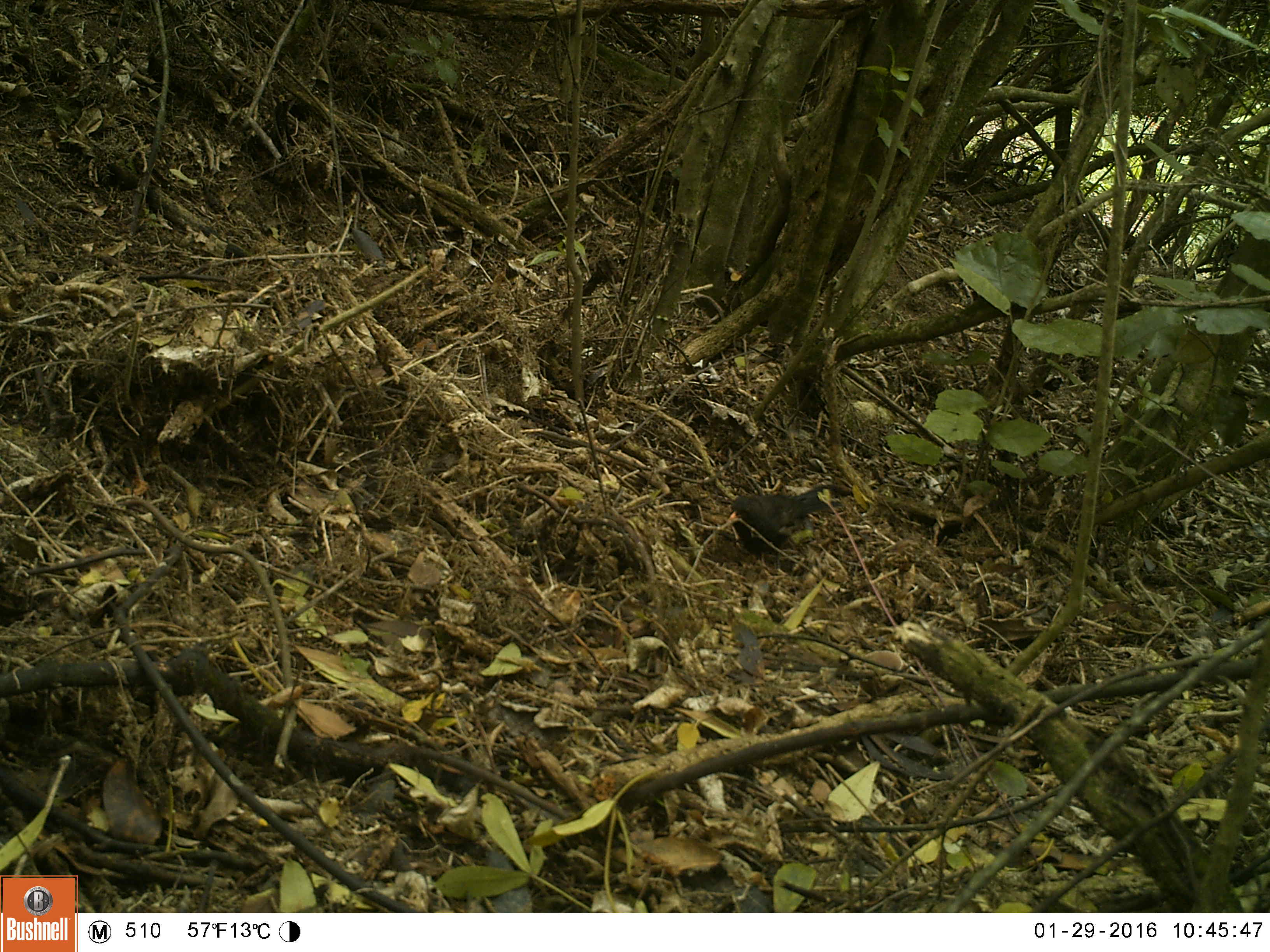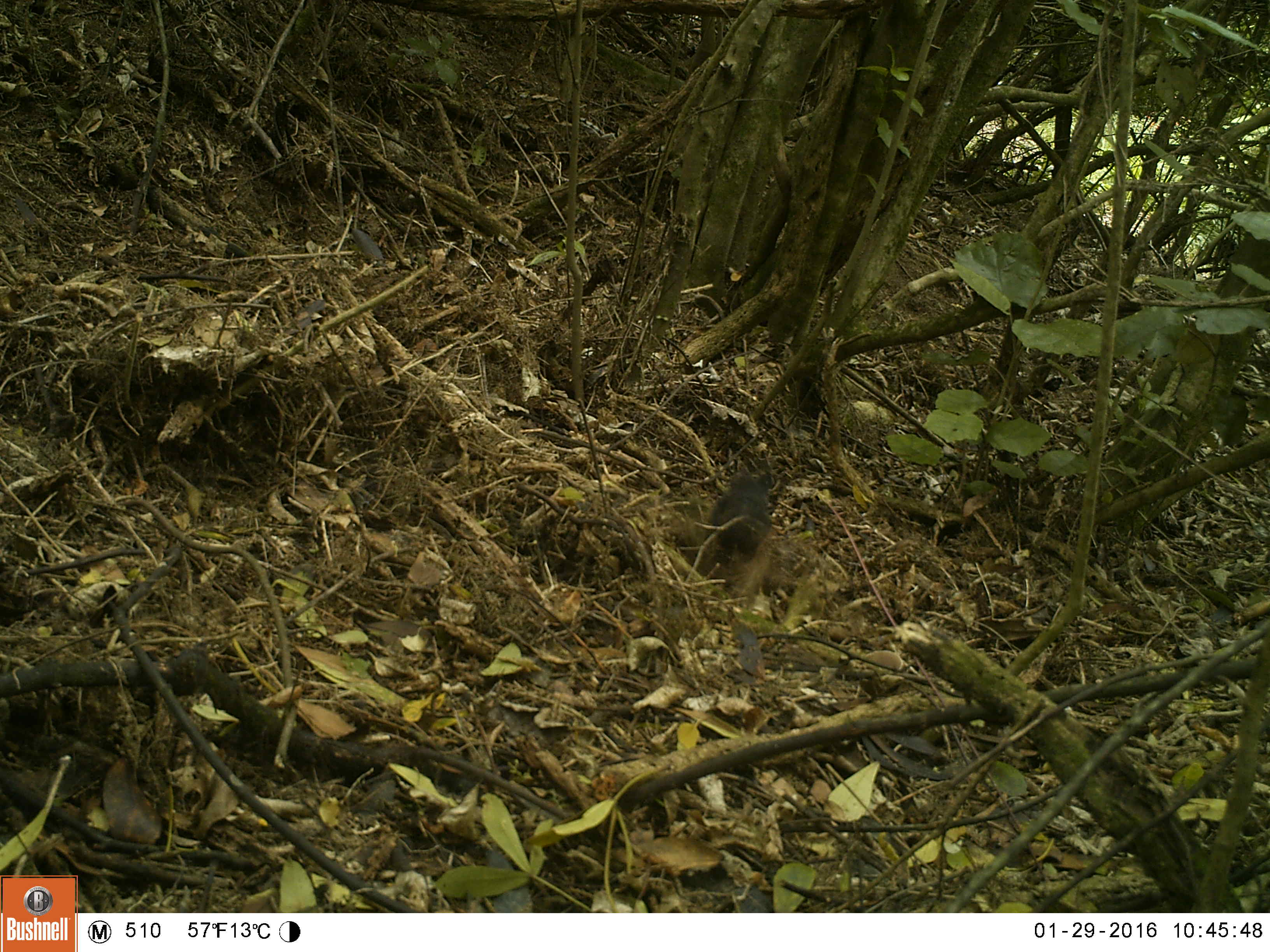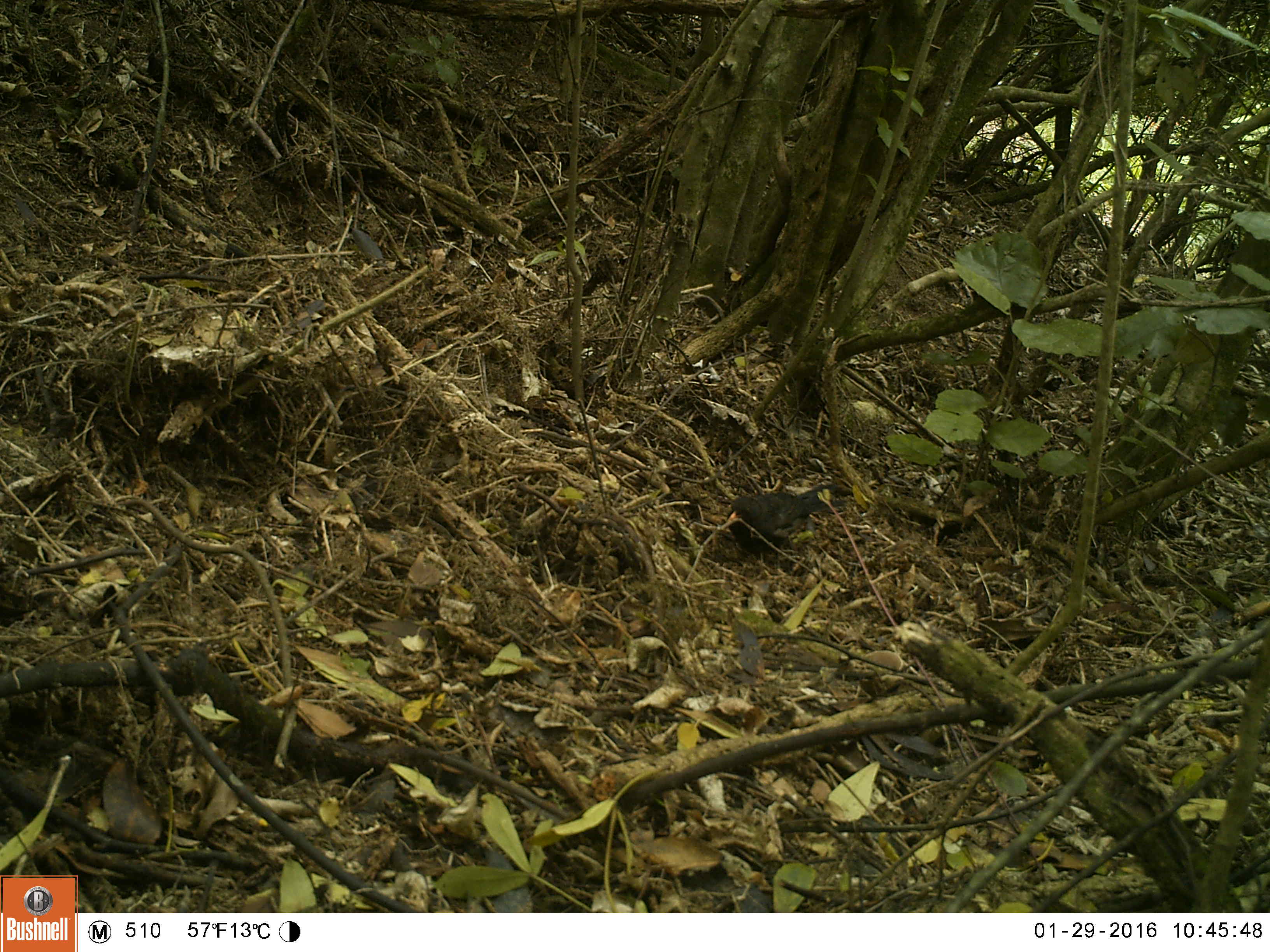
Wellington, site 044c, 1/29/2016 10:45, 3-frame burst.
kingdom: Animalia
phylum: Chordata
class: Aves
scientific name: Aves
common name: bird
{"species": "bird (Aves)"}